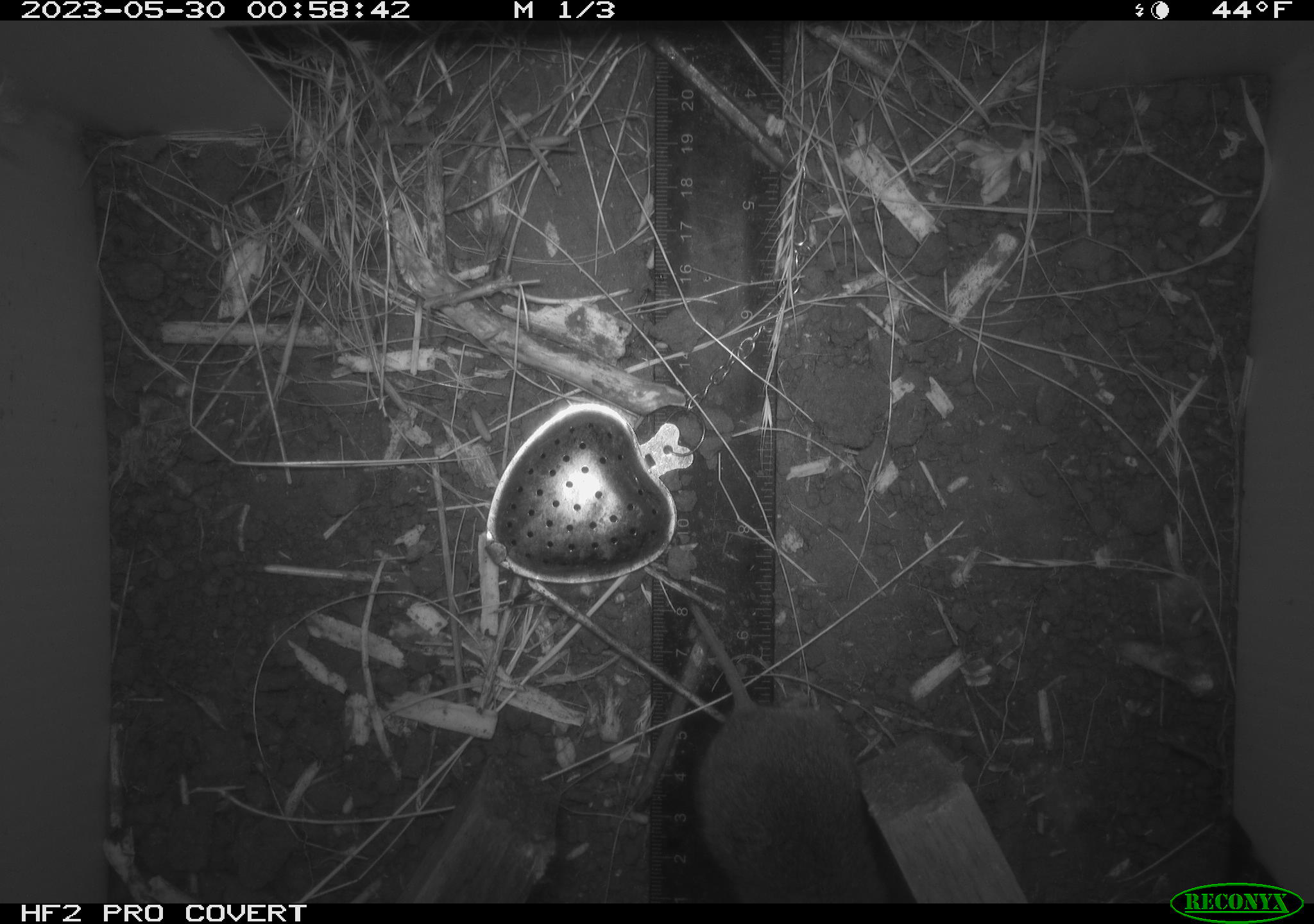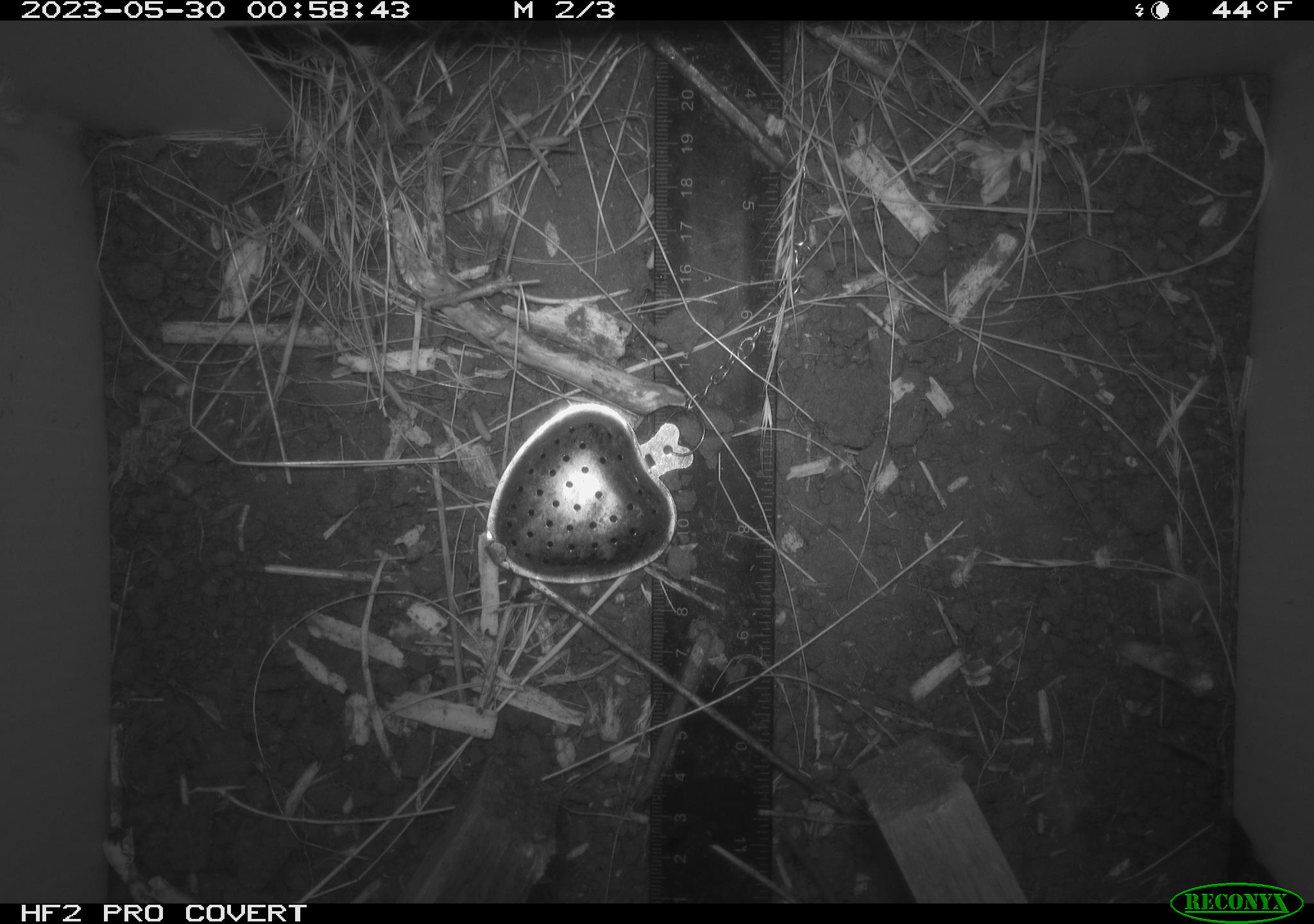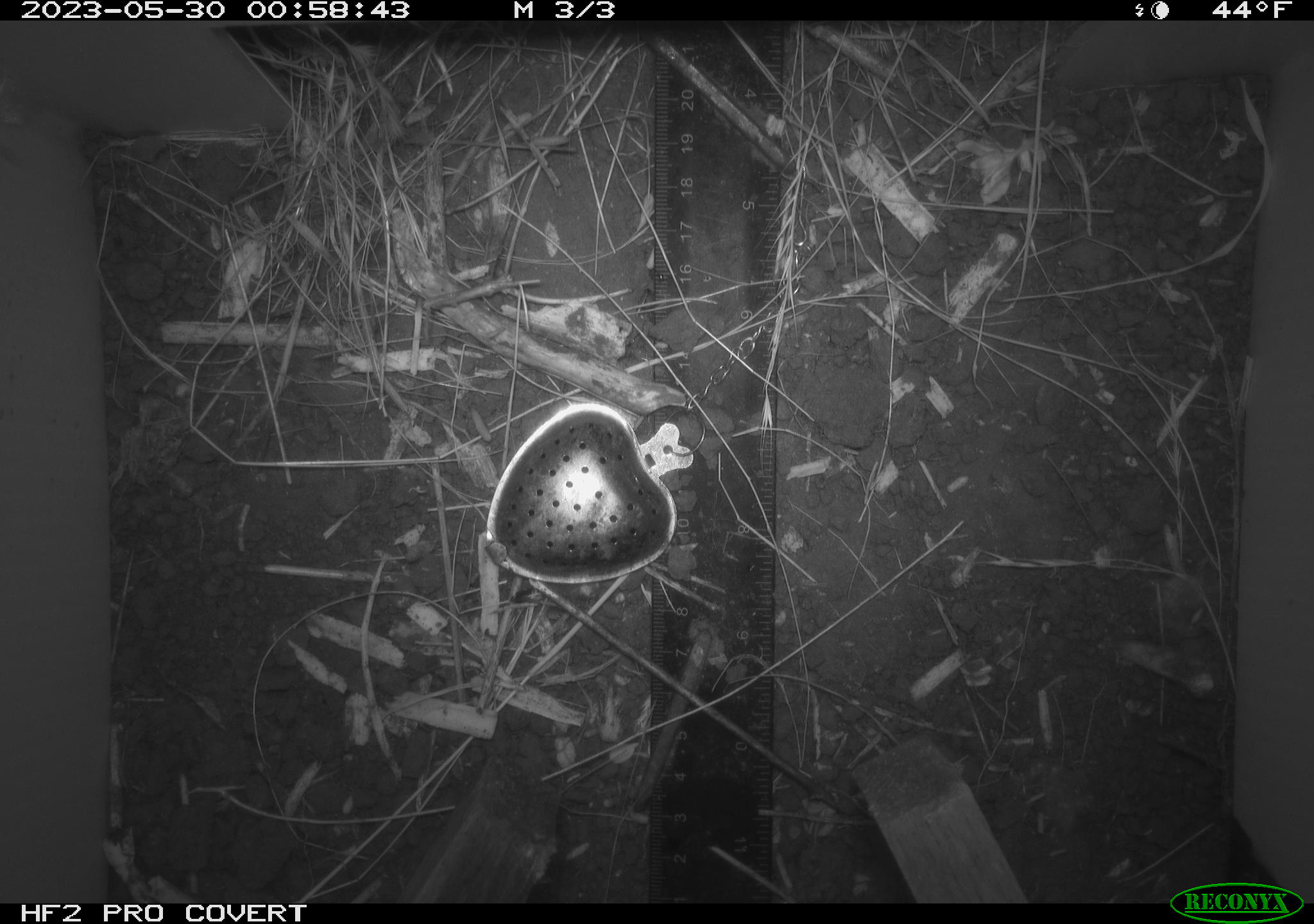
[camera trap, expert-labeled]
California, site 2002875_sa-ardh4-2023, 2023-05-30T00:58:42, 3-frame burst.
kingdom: Animalia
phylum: Chordata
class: Mammalia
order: Rodentia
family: Cricetidae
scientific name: Arvicolinae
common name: voles, lemmings, and muskrats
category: arvicolinae subfamily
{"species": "arvicolinae subfamily (voles, lemmings, and muskrats) (Arvicolinae)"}